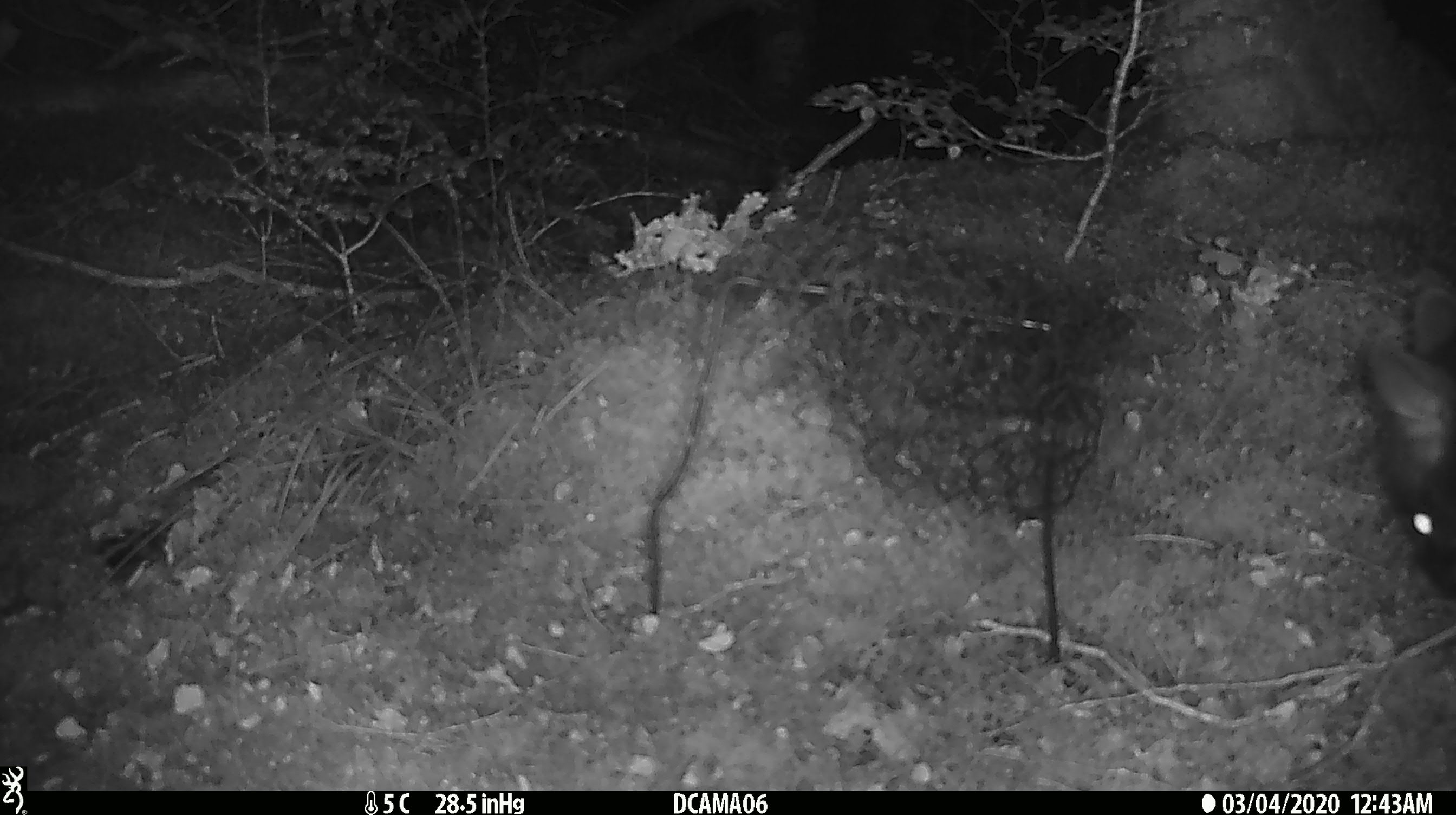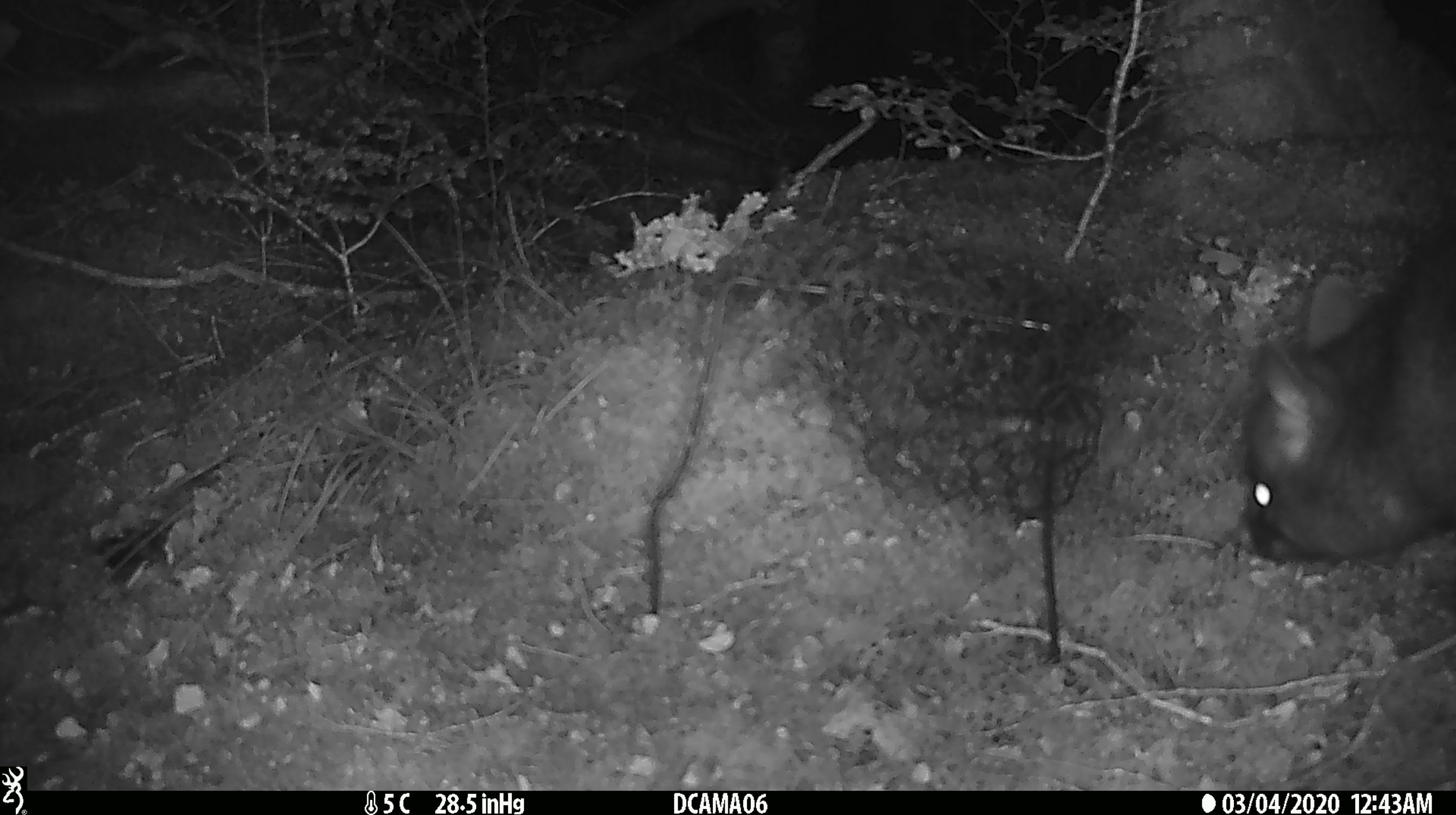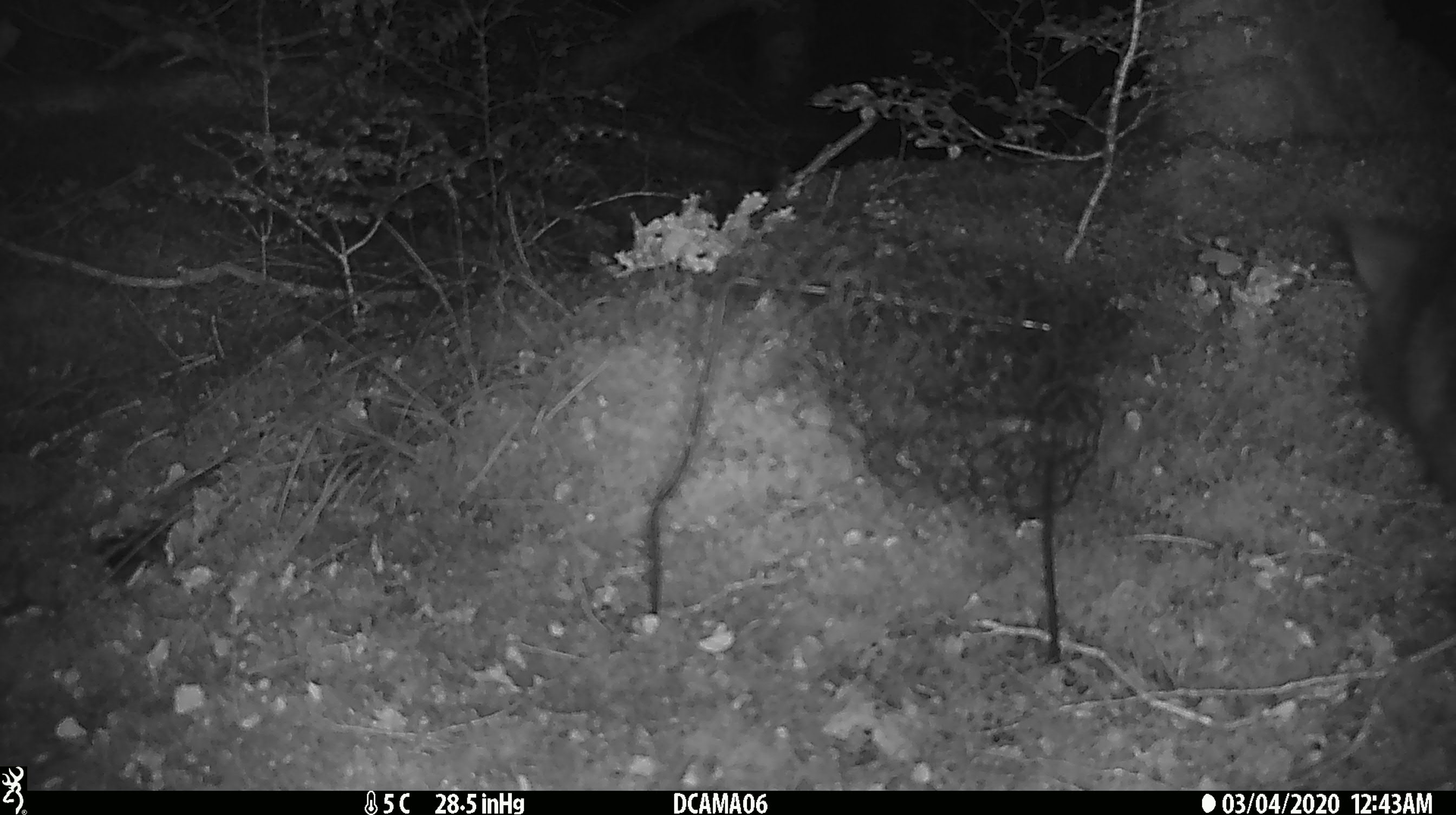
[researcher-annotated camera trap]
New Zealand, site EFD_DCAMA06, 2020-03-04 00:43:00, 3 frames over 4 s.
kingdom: Animalia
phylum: Chordata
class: Mammalia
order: Diprotodontia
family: Phalangeridae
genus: Trichosurus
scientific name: Trichosurus vulpecula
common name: common brushtail possum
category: possum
Possum (common brushtail possum) (Trichosurus vulpecula).